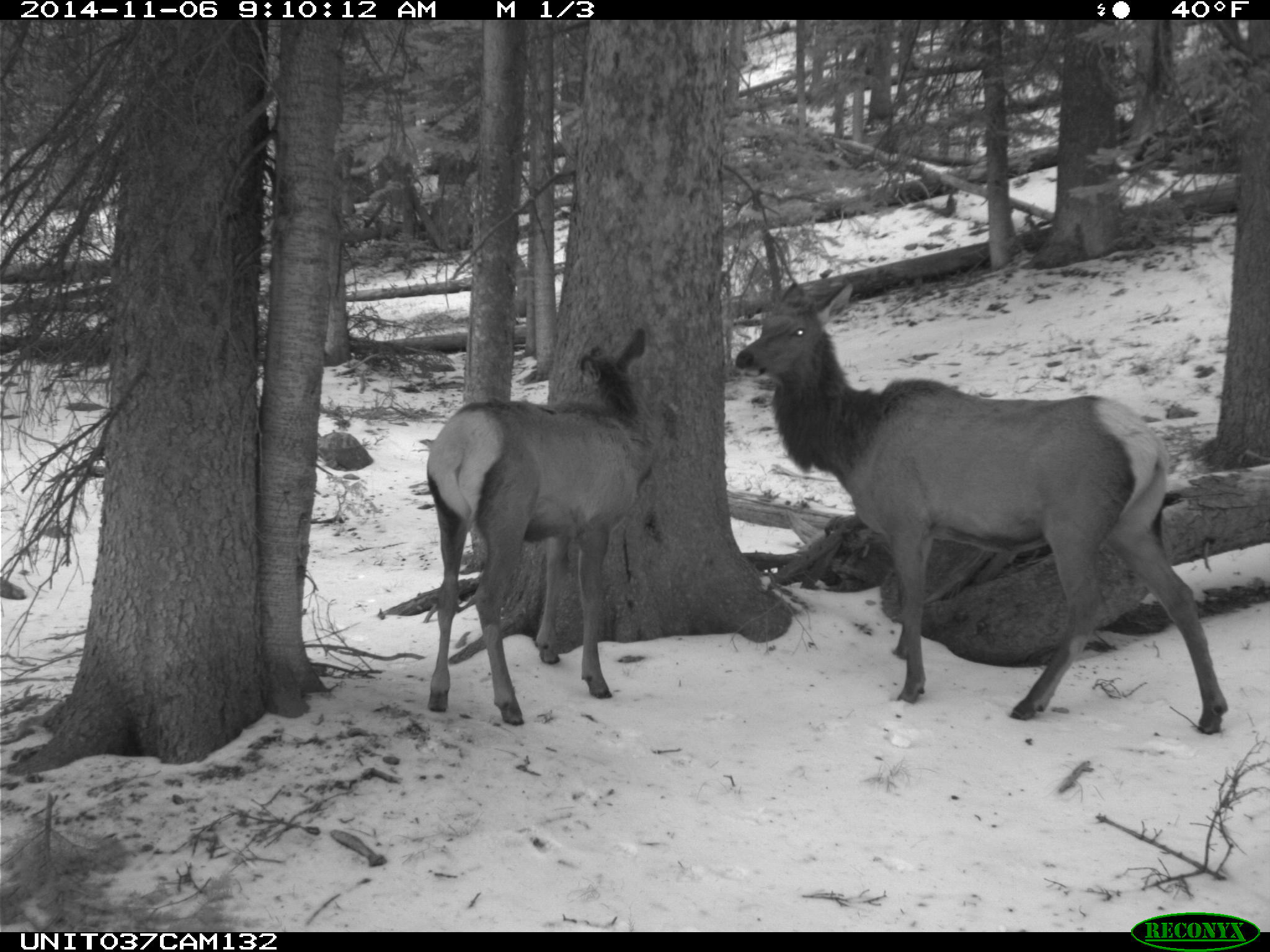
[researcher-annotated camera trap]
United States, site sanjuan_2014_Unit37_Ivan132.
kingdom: Animalia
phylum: Chordata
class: Mammalia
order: Artiodactyla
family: Cervidae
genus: Cervus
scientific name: Cervus elaphus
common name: red deer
Cervus elaphus (red deer).